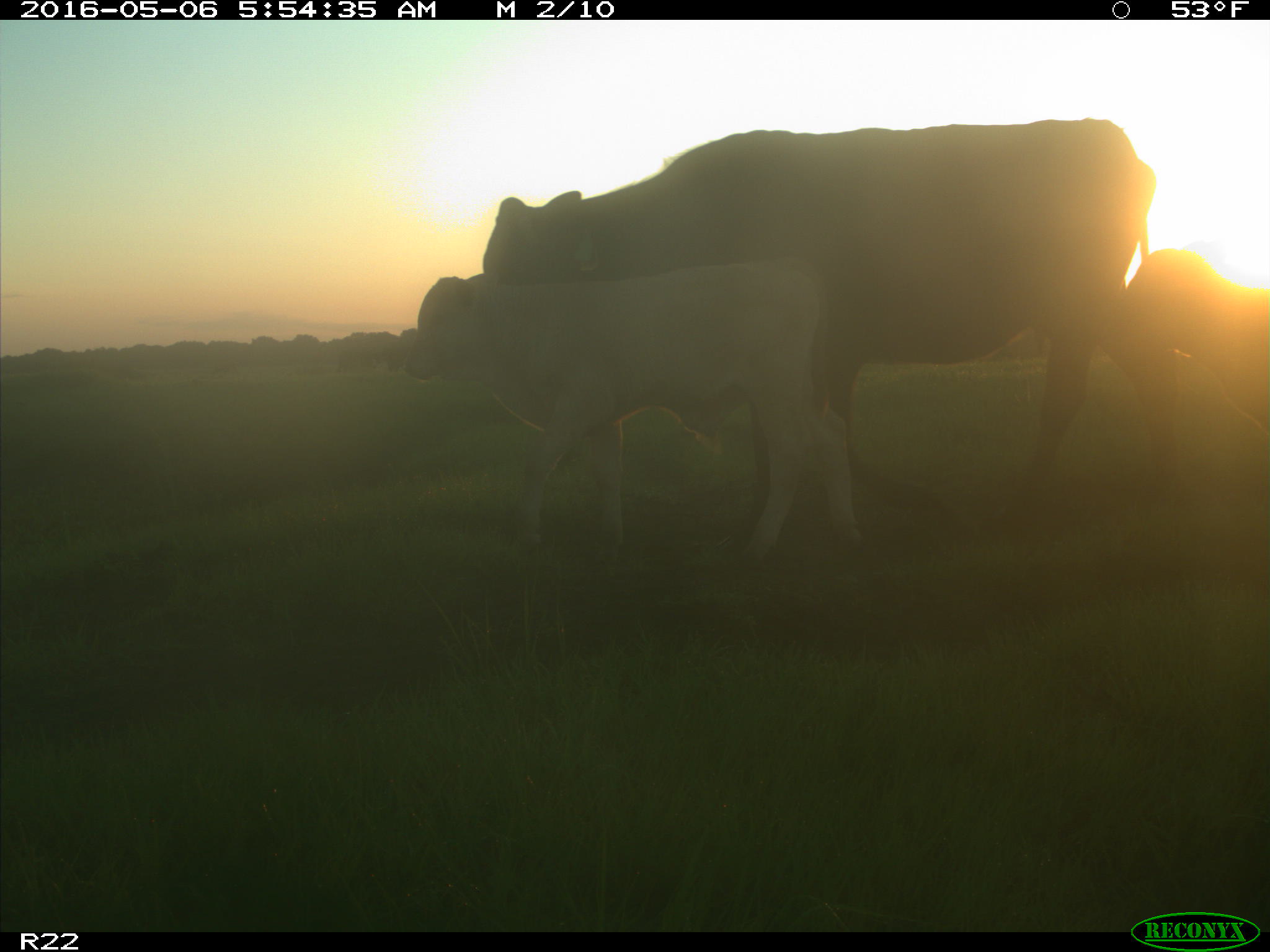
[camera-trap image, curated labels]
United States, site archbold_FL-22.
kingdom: Animalia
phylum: Chordata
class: Mammalia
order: Artiodactyla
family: Bovidae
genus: Bos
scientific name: Bos taurus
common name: domestic cow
Bos taurus (domestic cow).